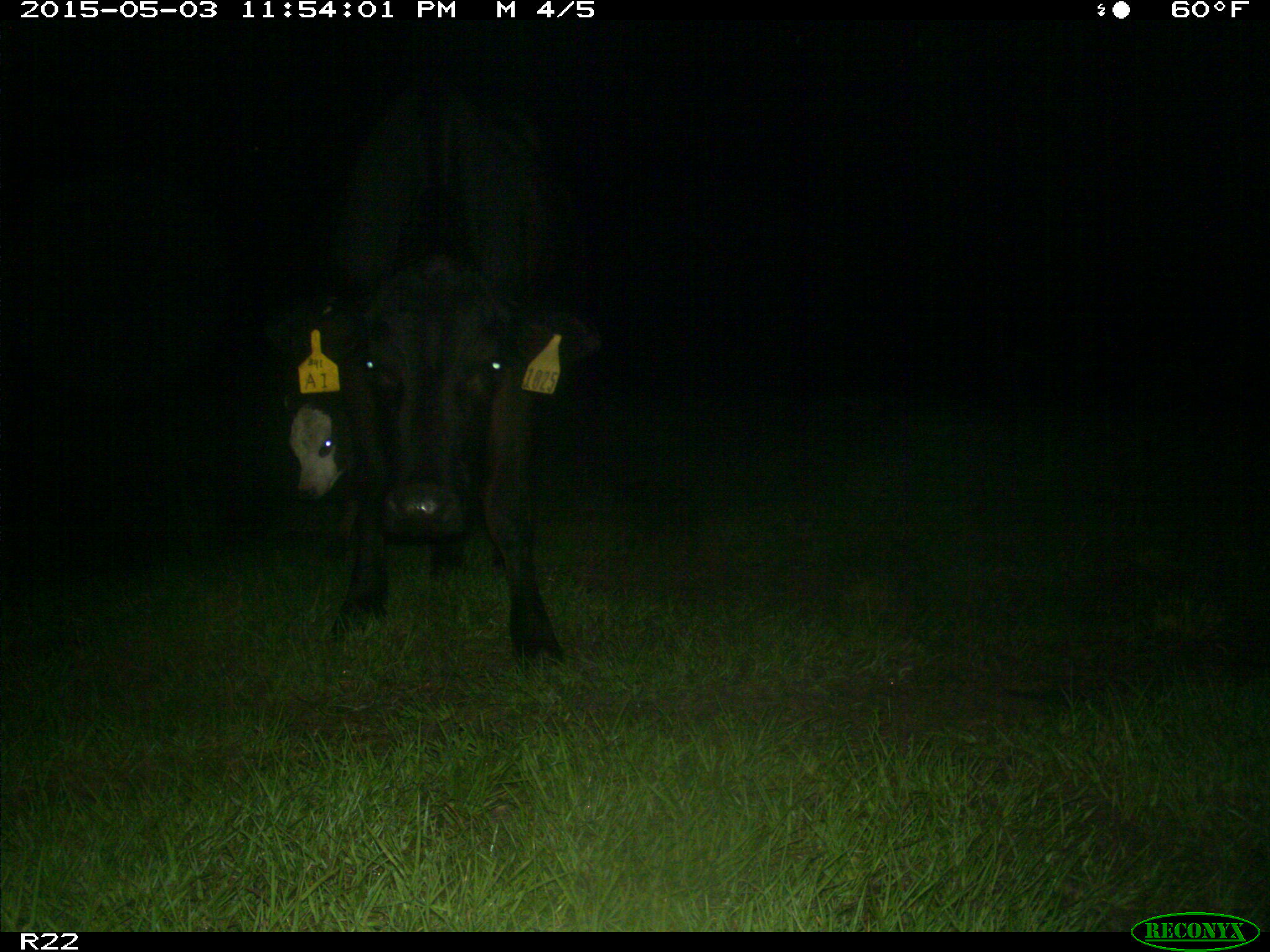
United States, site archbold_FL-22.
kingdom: Animalia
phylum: Chordata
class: Mammalia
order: Artiodactyla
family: Bovidae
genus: Bos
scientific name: Bos taurus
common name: domestic cow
Bos taurus (domestic cow).